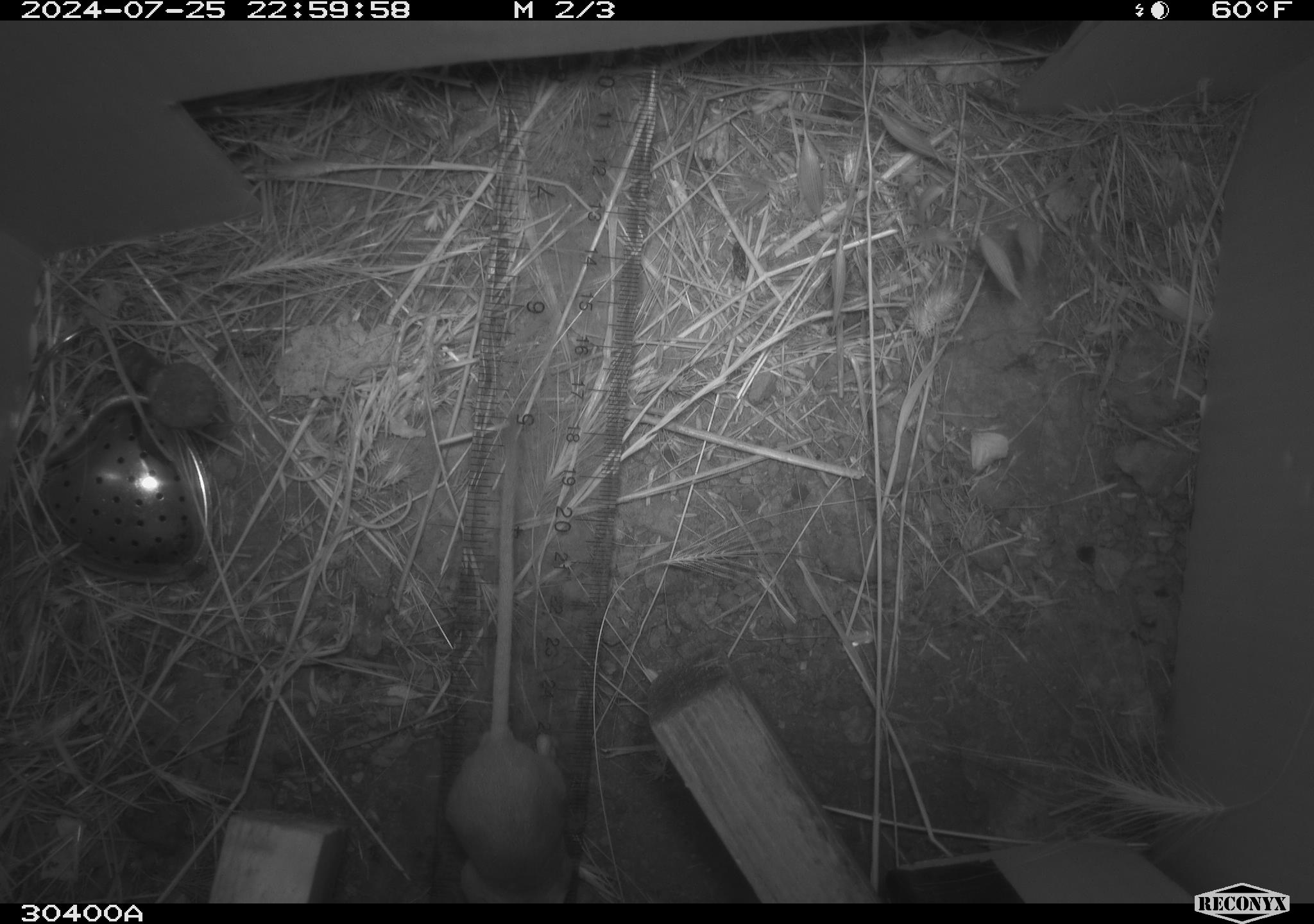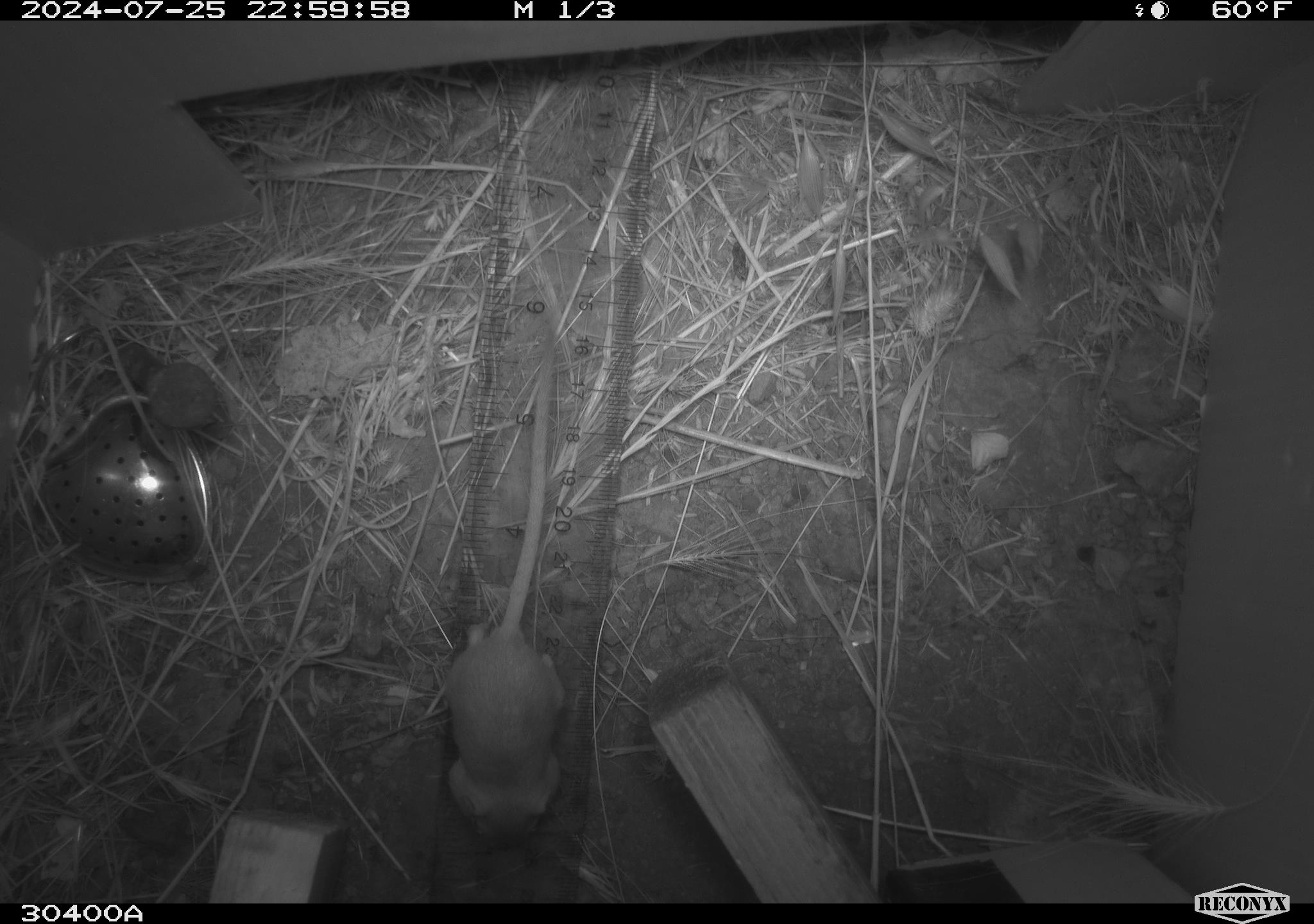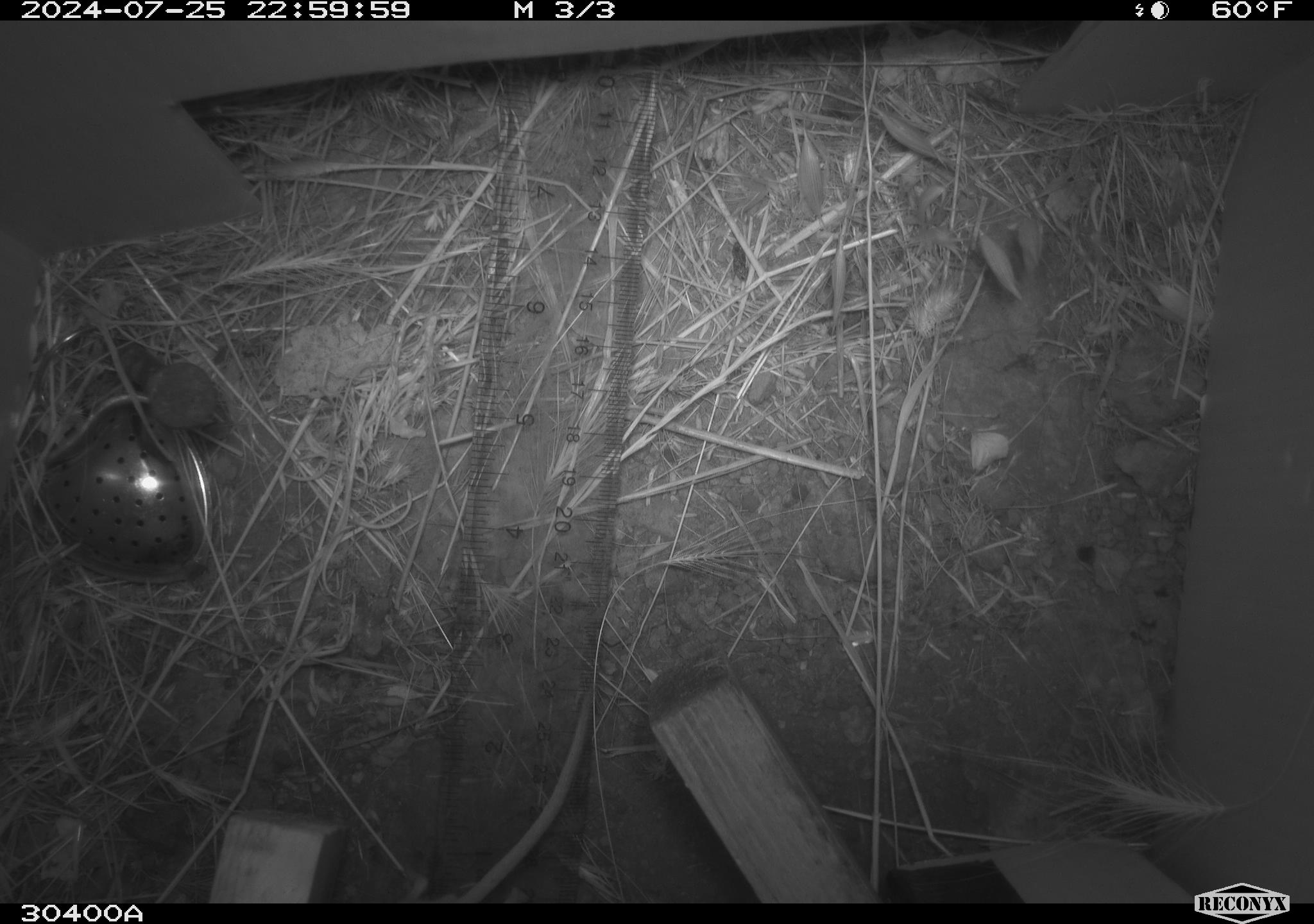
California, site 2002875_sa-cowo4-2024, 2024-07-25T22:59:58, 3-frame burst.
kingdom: Animalia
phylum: Chordata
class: Mammalia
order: Rodentia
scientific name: Rodentia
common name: rodent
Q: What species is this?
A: Rodent (Rodentia).